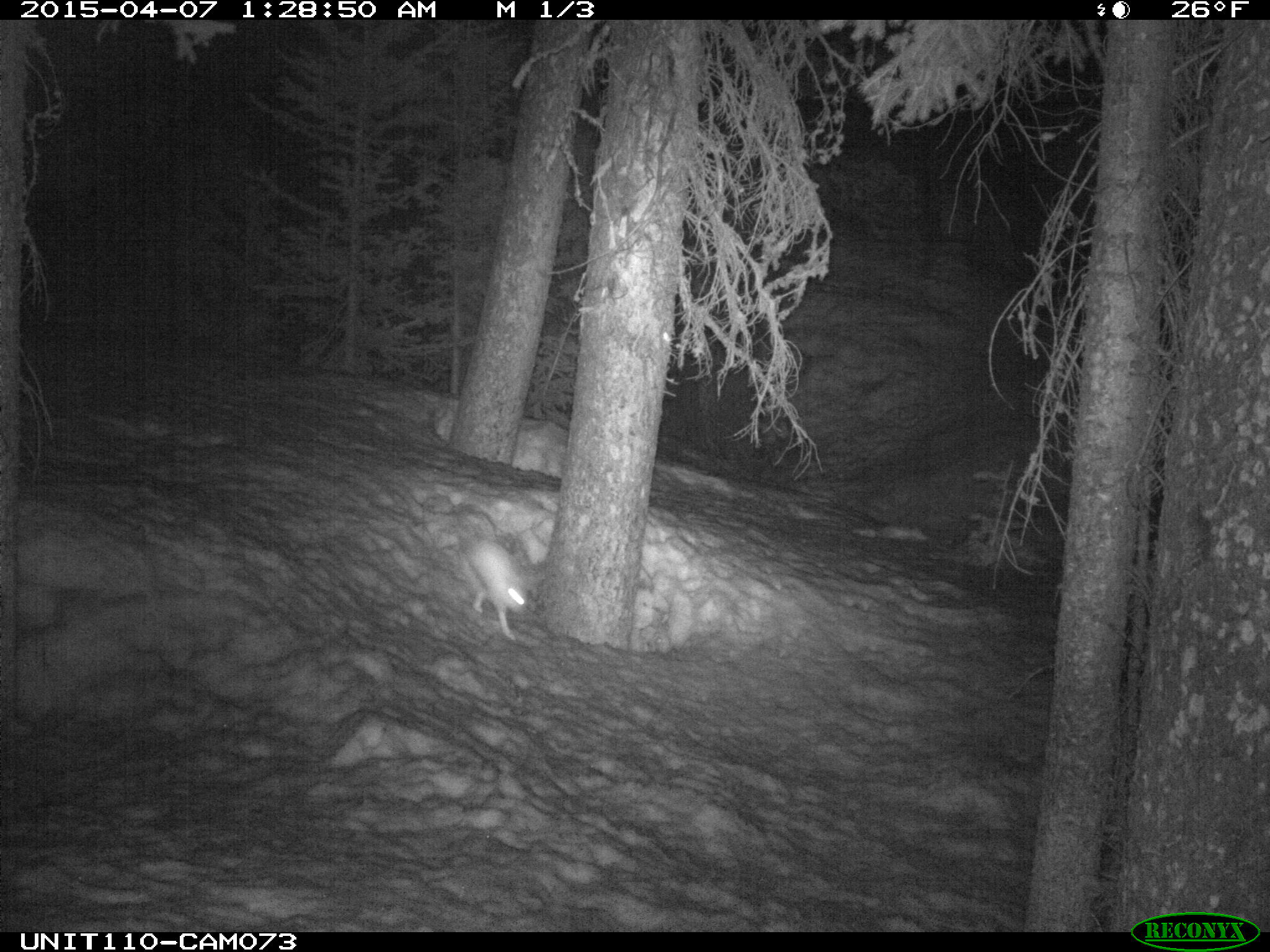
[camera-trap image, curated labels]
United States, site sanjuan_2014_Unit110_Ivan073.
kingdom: Animalia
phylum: Chordata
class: Mammalia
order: Lagomorpha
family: Leporidae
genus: Lepus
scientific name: Lepus americanus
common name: snowshoe hare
Lepus americanus (snowshoe hare).